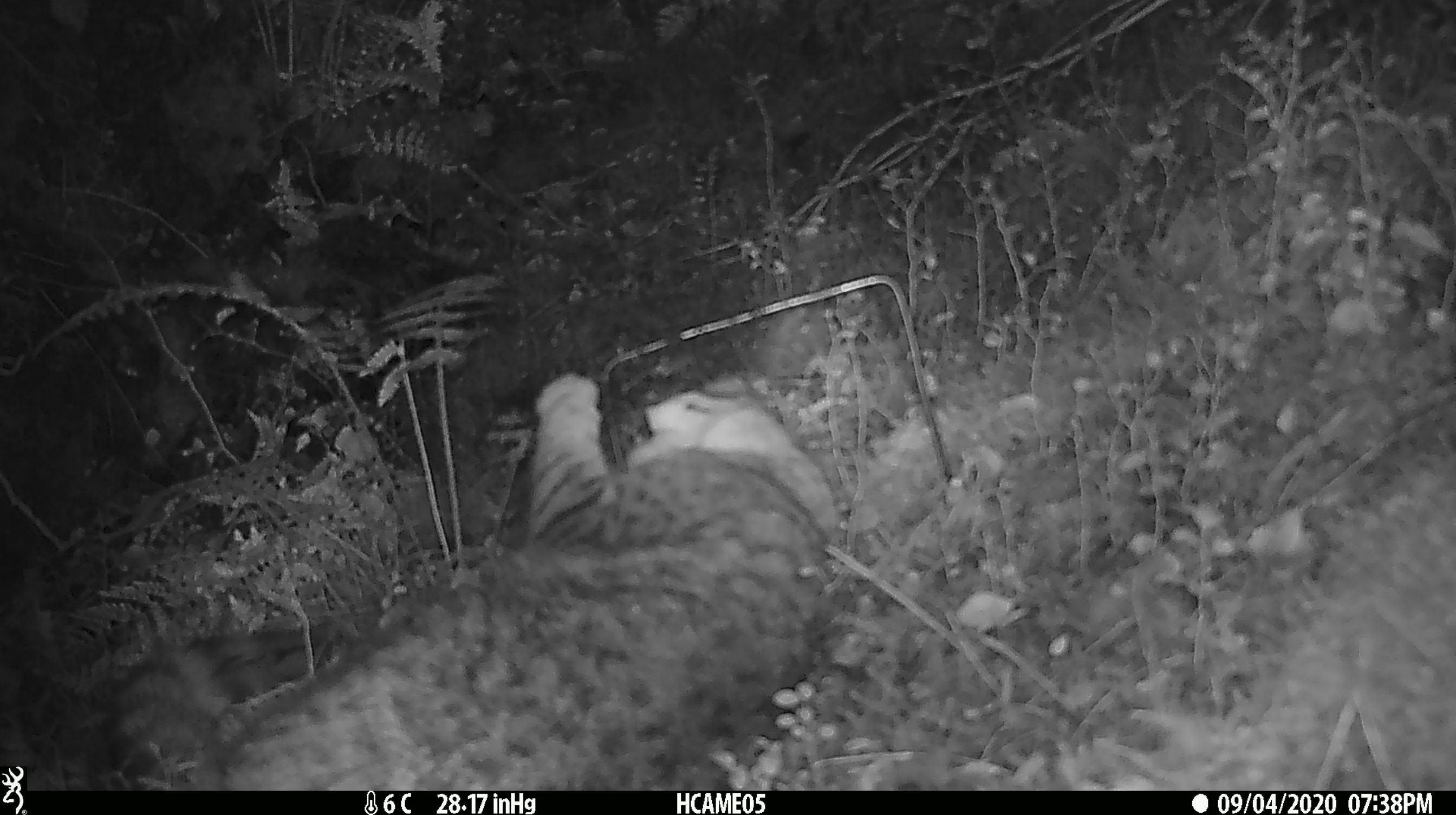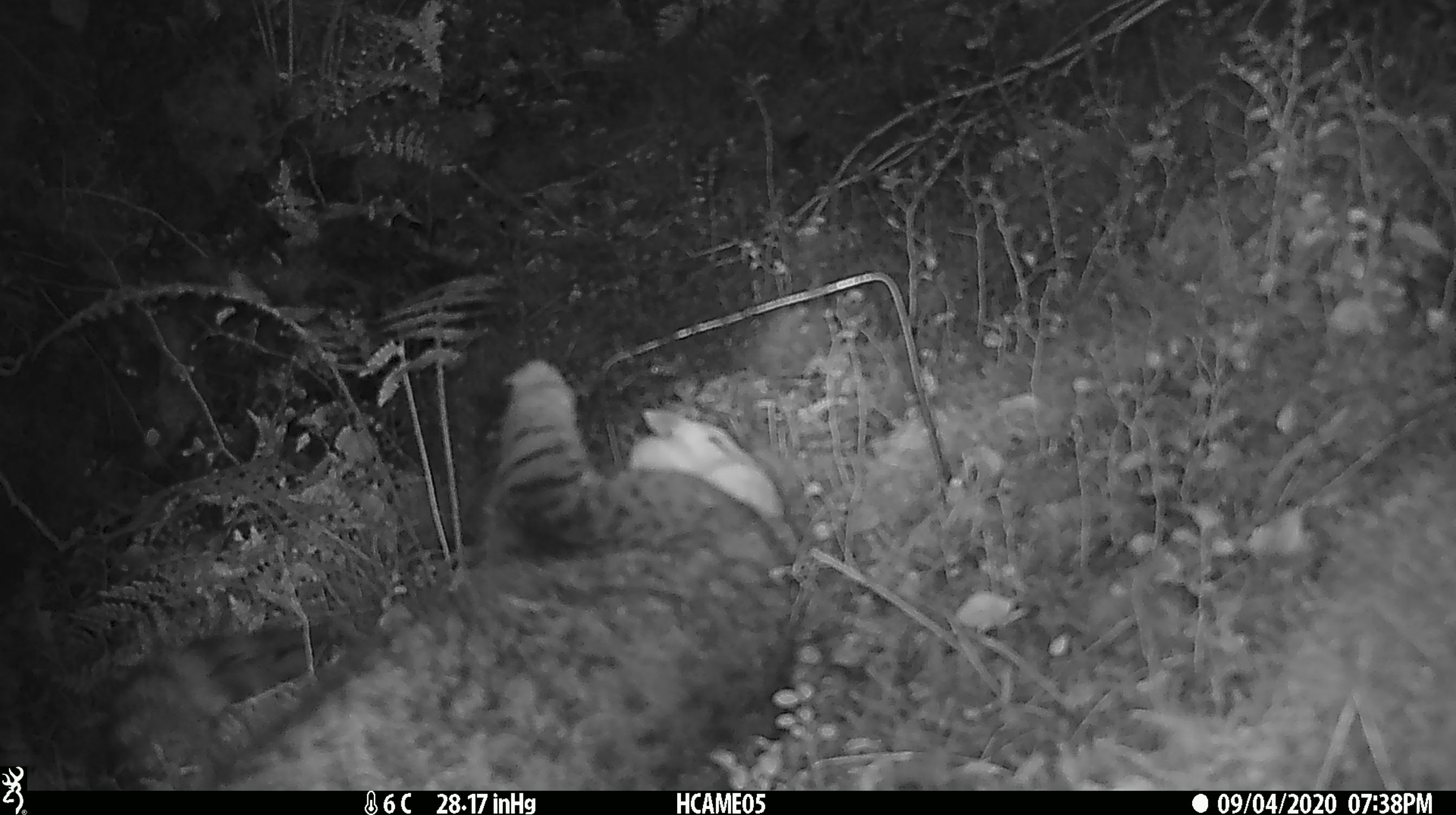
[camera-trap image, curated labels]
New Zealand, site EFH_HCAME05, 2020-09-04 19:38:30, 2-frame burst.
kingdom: Animalia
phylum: Chordata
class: Mammalia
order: Carnivora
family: Felidae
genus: Felis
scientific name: Felis catus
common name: domestic cat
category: cat